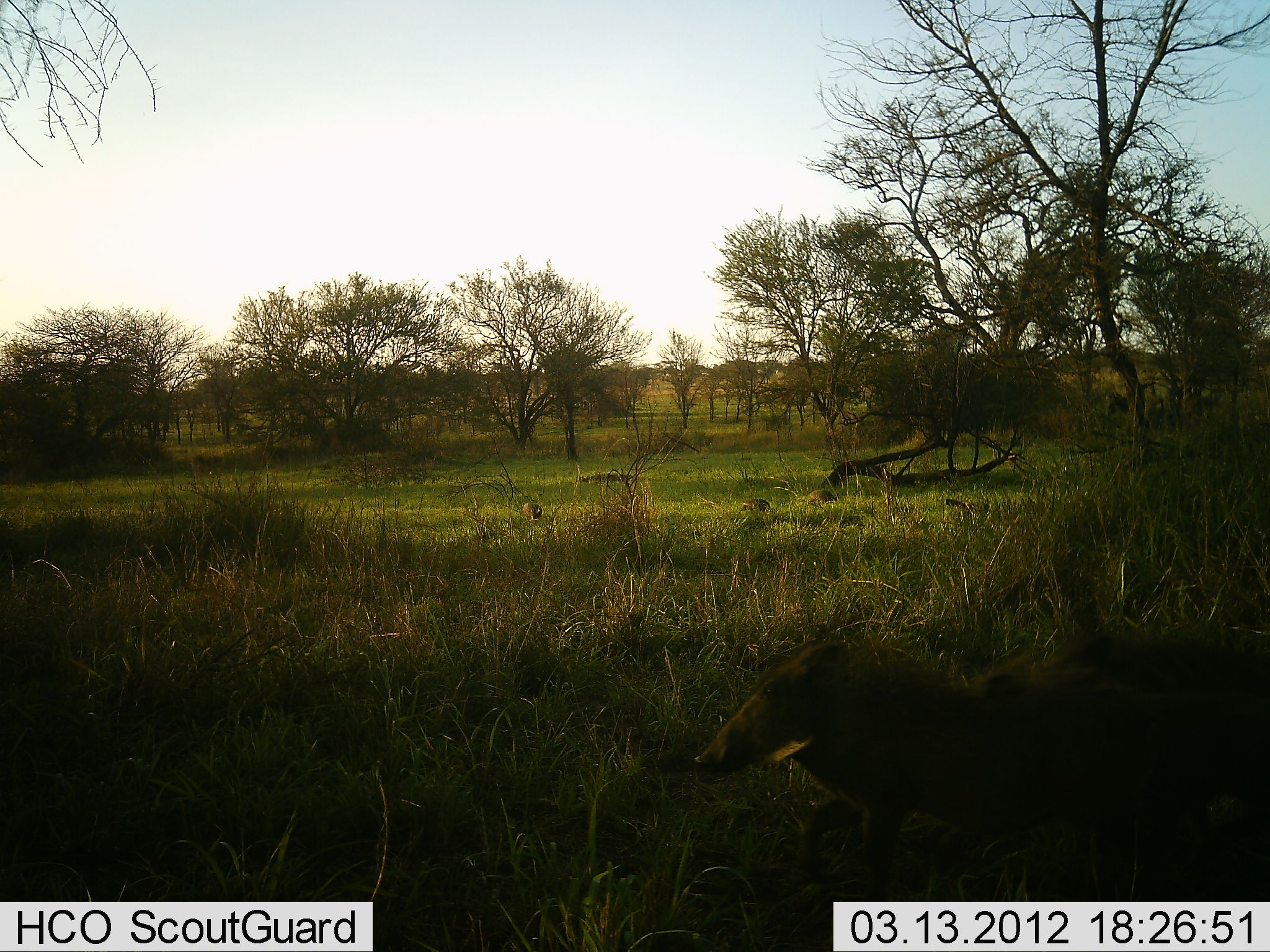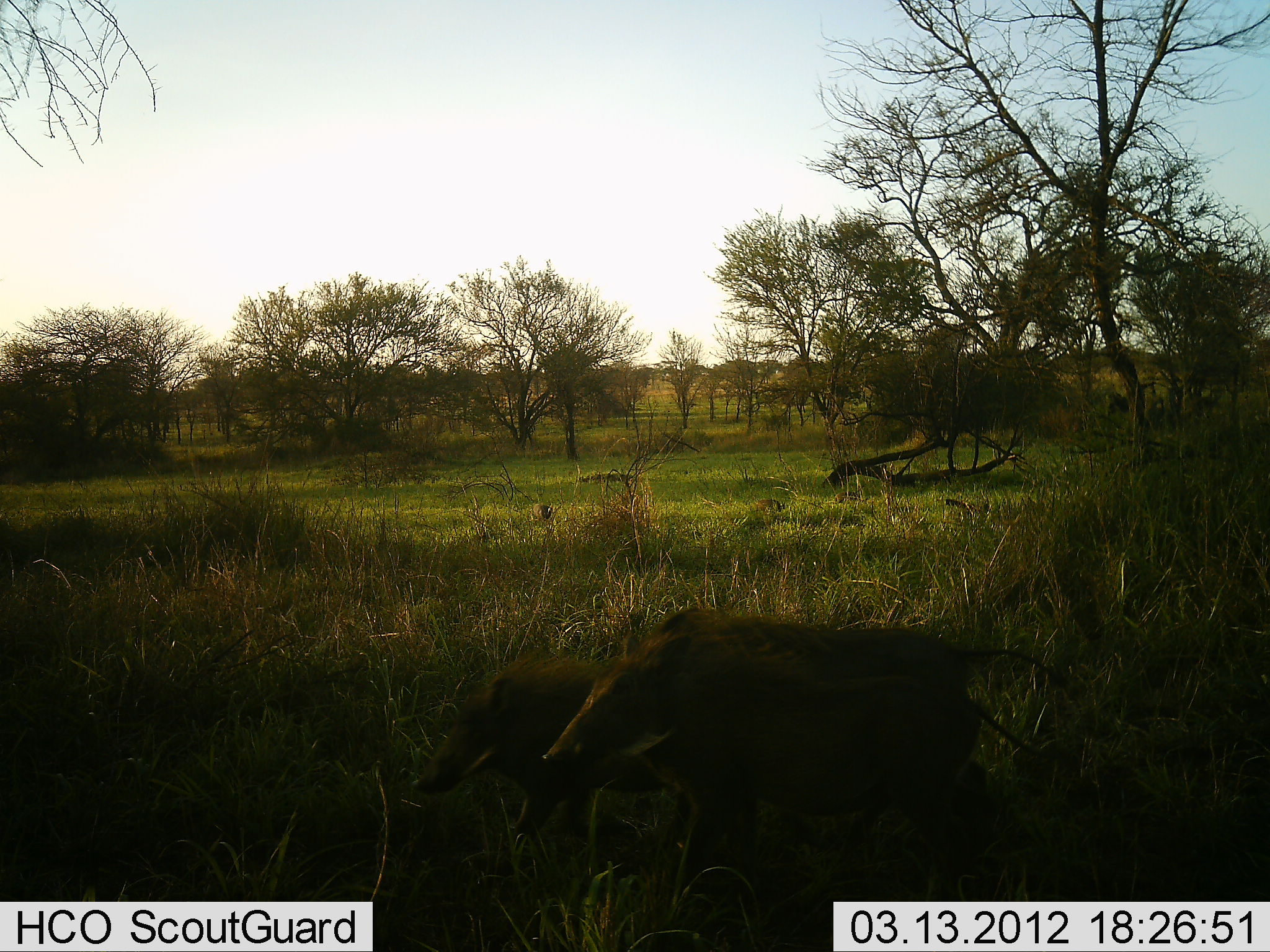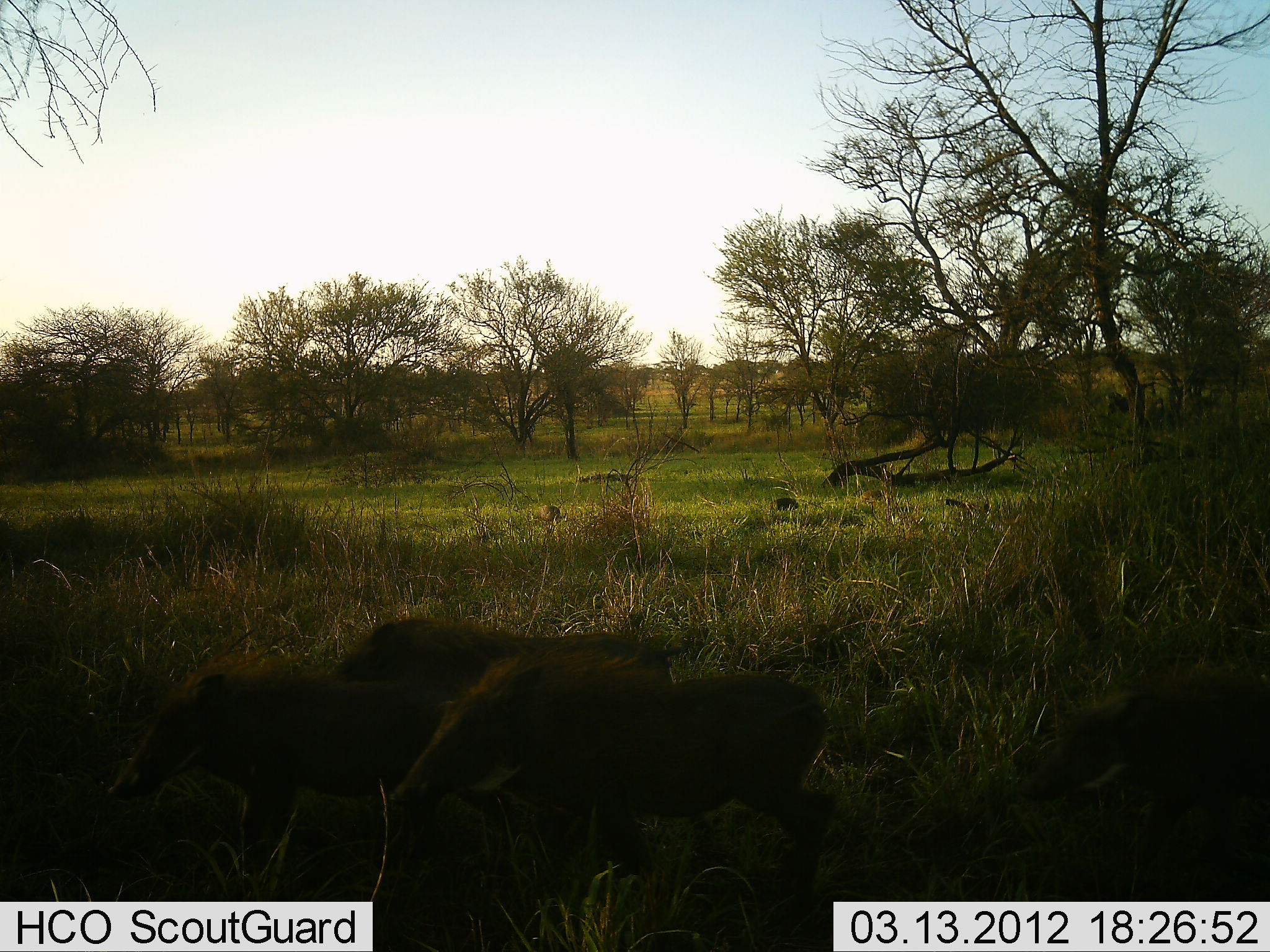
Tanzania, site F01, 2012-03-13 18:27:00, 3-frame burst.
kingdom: Animalia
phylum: Chordata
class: Mammalia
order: Artiodactyla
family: Suidae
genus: Phacochoerus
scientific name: Phacochoerus africanus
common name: warthog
Warthog (Phacochoerus africanus), count 4. Behavior (volunteer vote fractions): standing 0%, resting 0%, moving 100%, interacting 0%. Young present (vote fraction): 18%. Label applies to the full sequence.